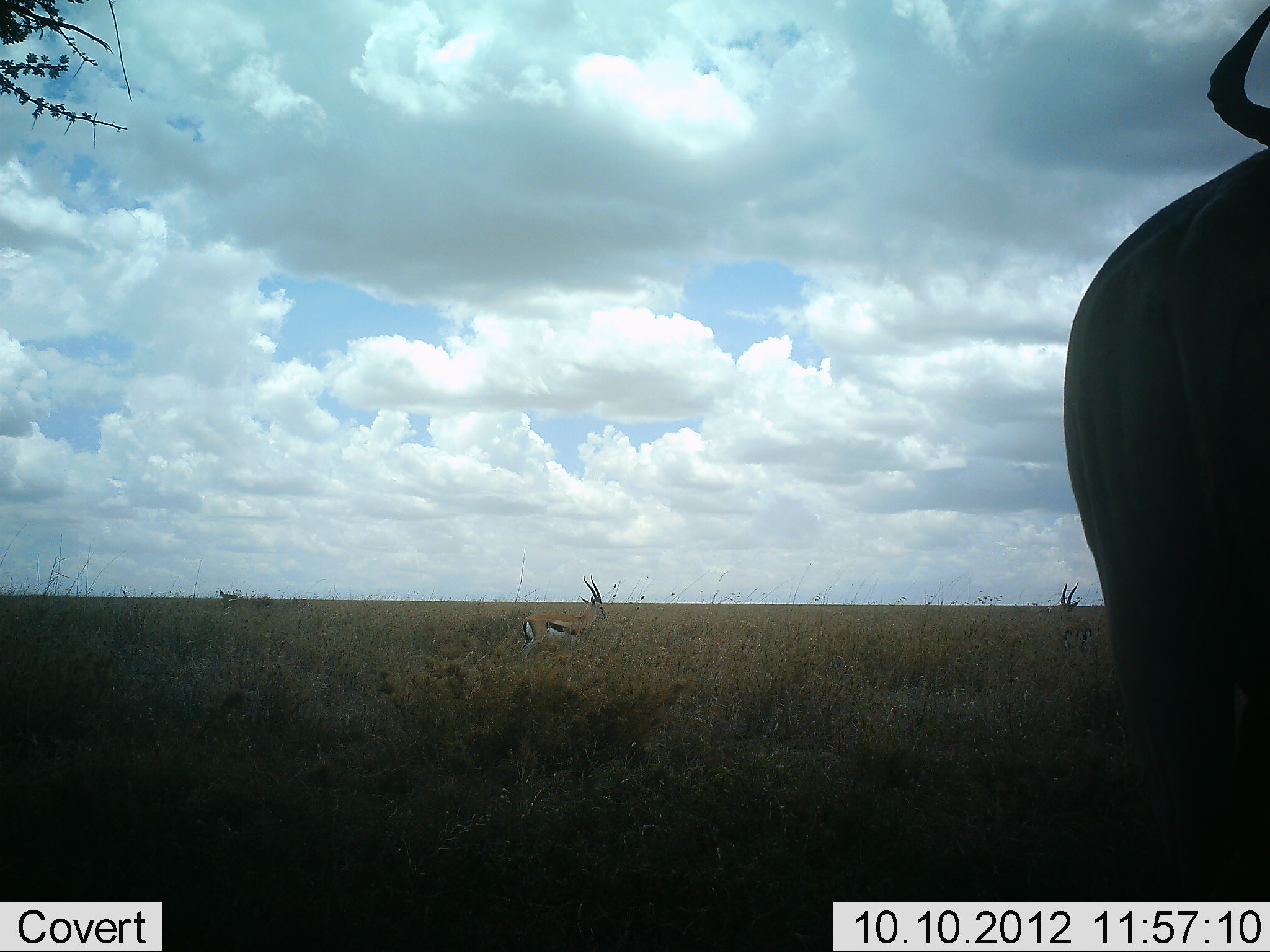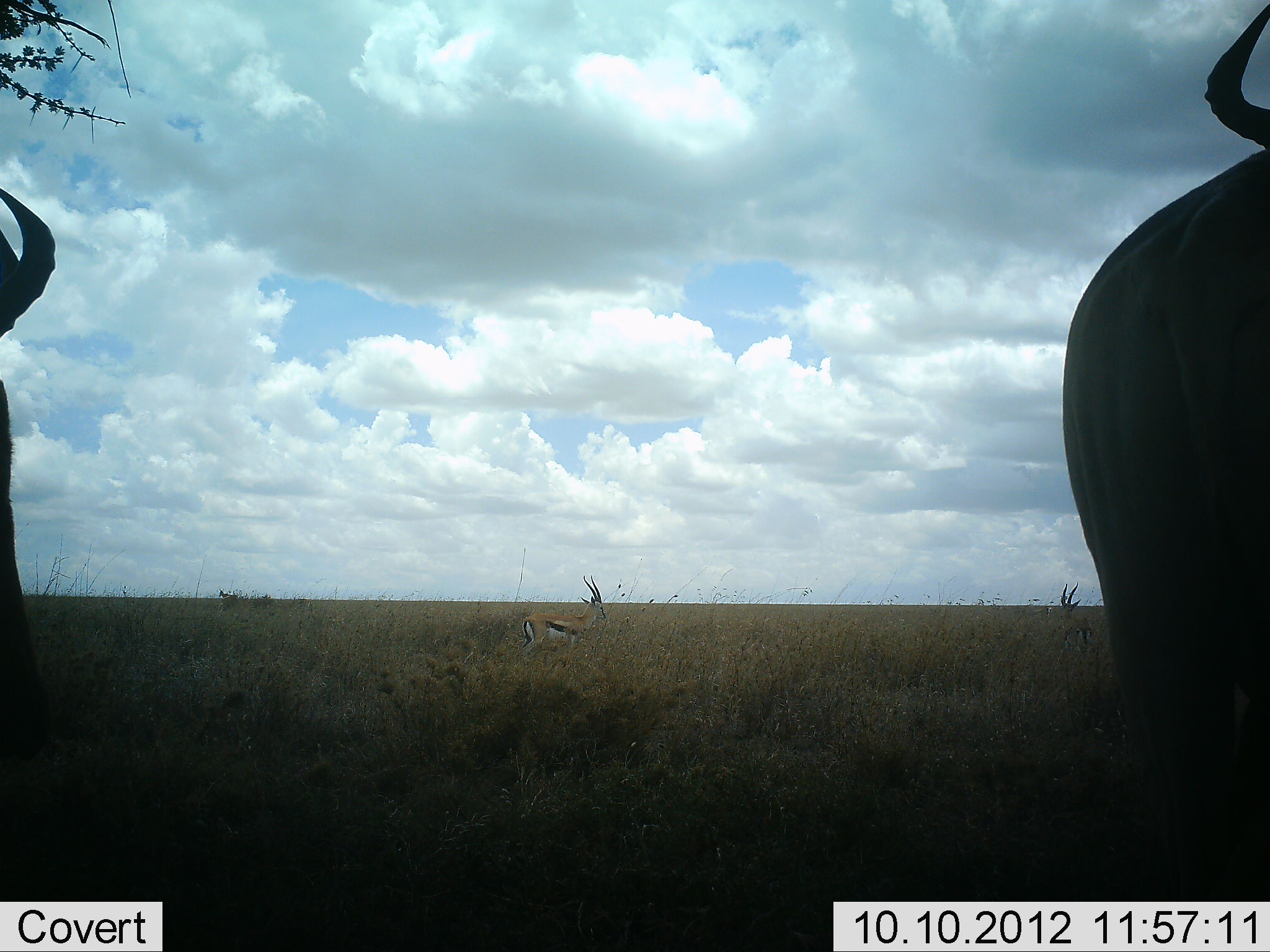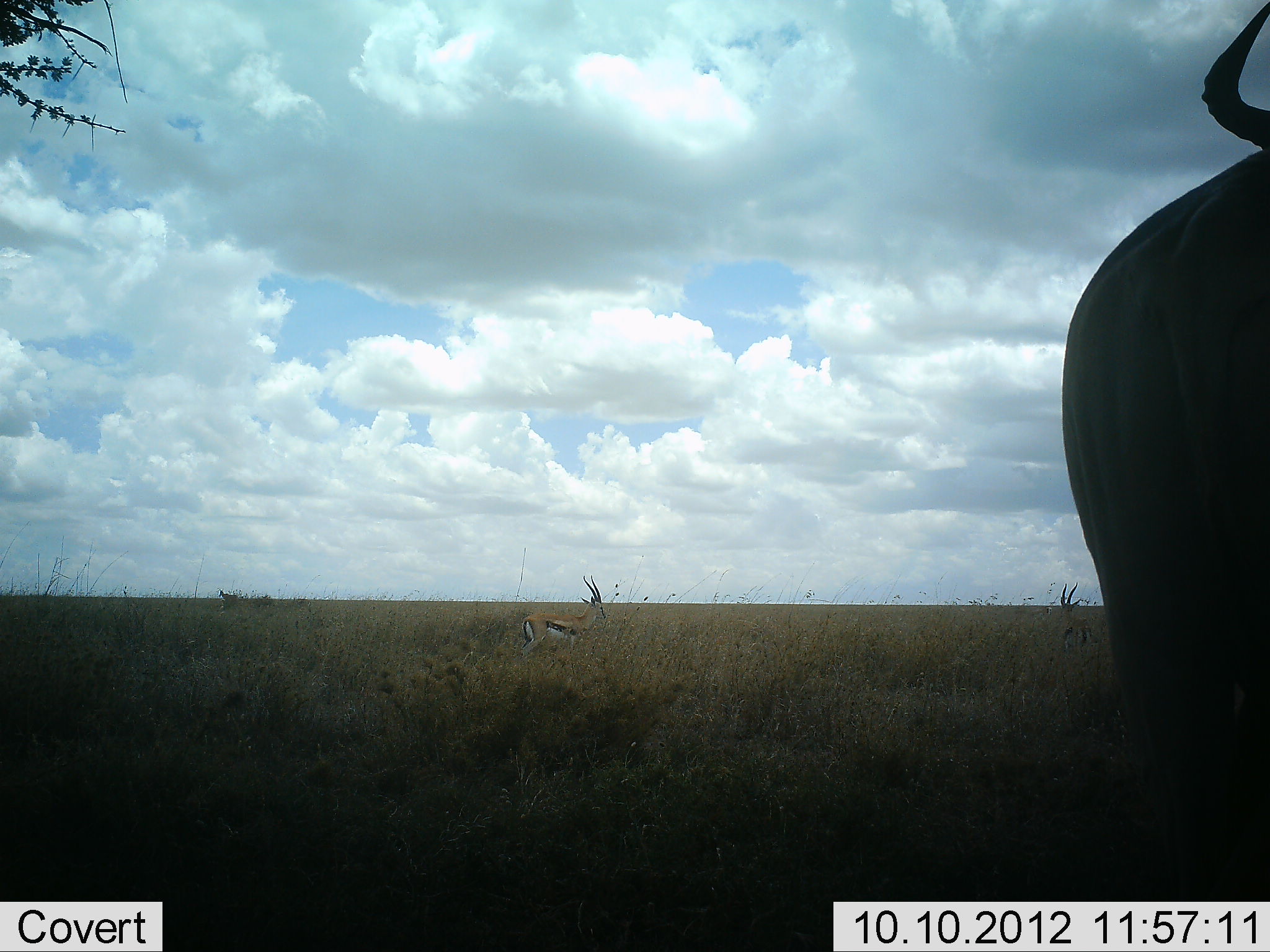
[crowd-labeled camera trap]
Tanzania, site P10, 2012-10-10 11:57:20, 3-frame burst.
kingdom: Animalia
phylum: Chordata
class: Mammalia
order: Artiodactyla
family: Bovidae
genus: Eudorcas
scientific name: Eudorcas thomsonii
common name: thomson's gazelle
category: gazellethomsons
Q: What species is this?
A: Gazellethomsons (thomson's gazelle) (Eudorcas thomsonii).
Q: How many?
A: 2.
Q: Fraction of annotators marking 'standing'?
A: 87%.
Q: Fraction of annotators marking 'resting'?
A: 0%.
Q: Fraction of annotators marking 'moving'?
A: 13%.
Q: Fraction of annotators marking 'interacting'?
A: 0%.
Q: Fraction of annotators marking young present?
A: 0%.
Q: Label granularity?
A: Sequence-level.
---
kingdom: Animalia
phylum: Chordata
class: Mammalia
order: Artiodactyla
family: Bovidae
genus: Connochaetes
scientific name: Connochaetes taurinus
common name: blue wildebeest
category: wildebeest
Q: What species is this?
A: Wildebeest (blue wildebeest) (Connochaetes taurinus).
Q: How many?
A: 2.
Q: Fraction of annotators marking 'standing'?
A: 100%.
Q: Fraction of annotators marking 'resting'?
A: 0%.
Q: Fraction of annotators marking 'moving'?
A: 9%.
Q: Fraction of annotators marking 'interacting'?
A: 0%.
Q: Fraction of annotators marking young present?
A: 0%.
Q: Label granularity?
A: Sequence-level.